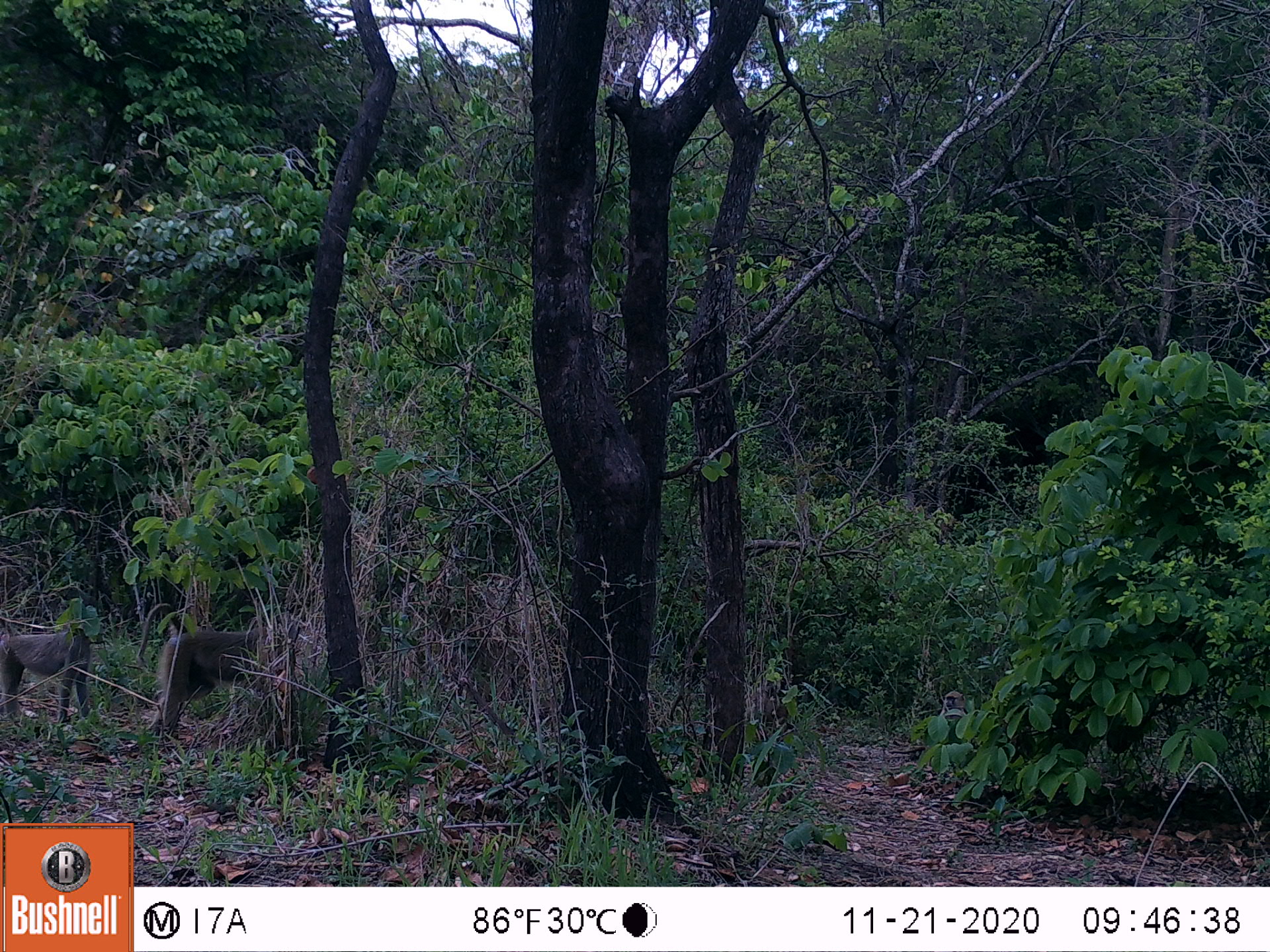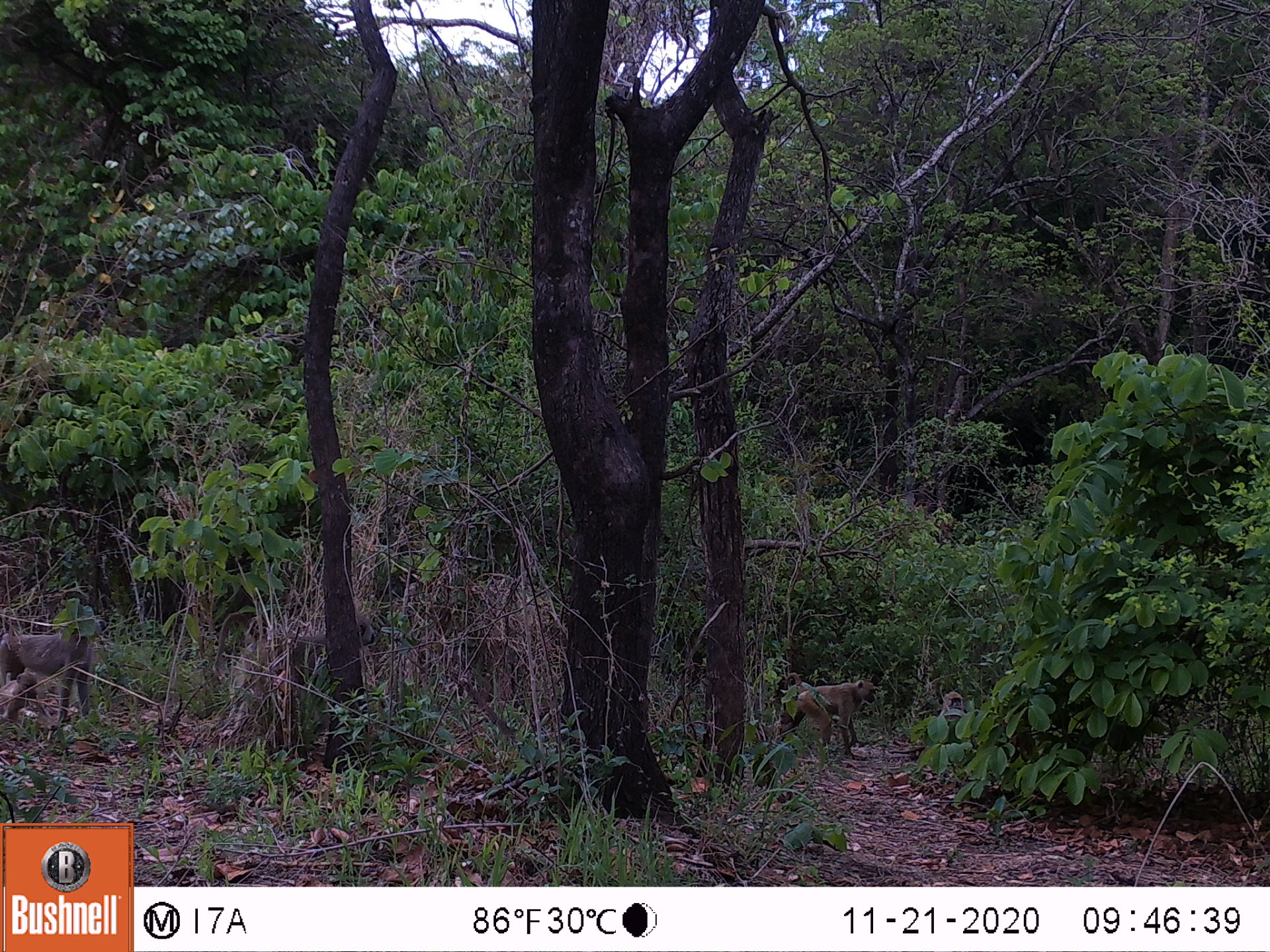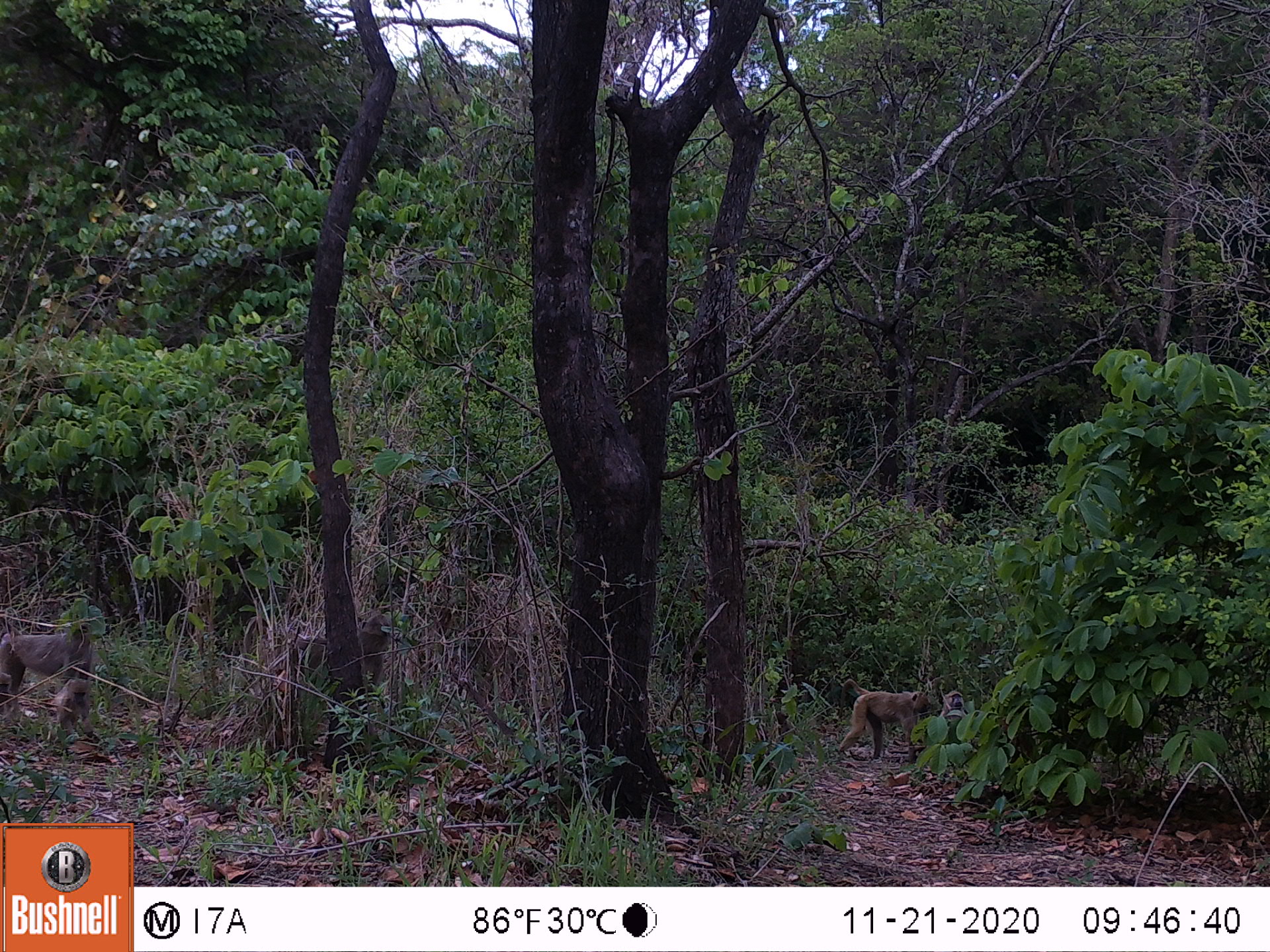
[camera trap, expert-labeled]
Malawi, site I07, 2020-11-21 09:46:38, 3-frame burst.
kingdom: Animalia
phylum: Chordata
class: Mammalia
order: Primates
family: Cercopithecidae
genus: Papio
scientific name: Papio cynocephalus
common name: yellow baboon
Yellow baboon (Papio cynocephalus), count 3.